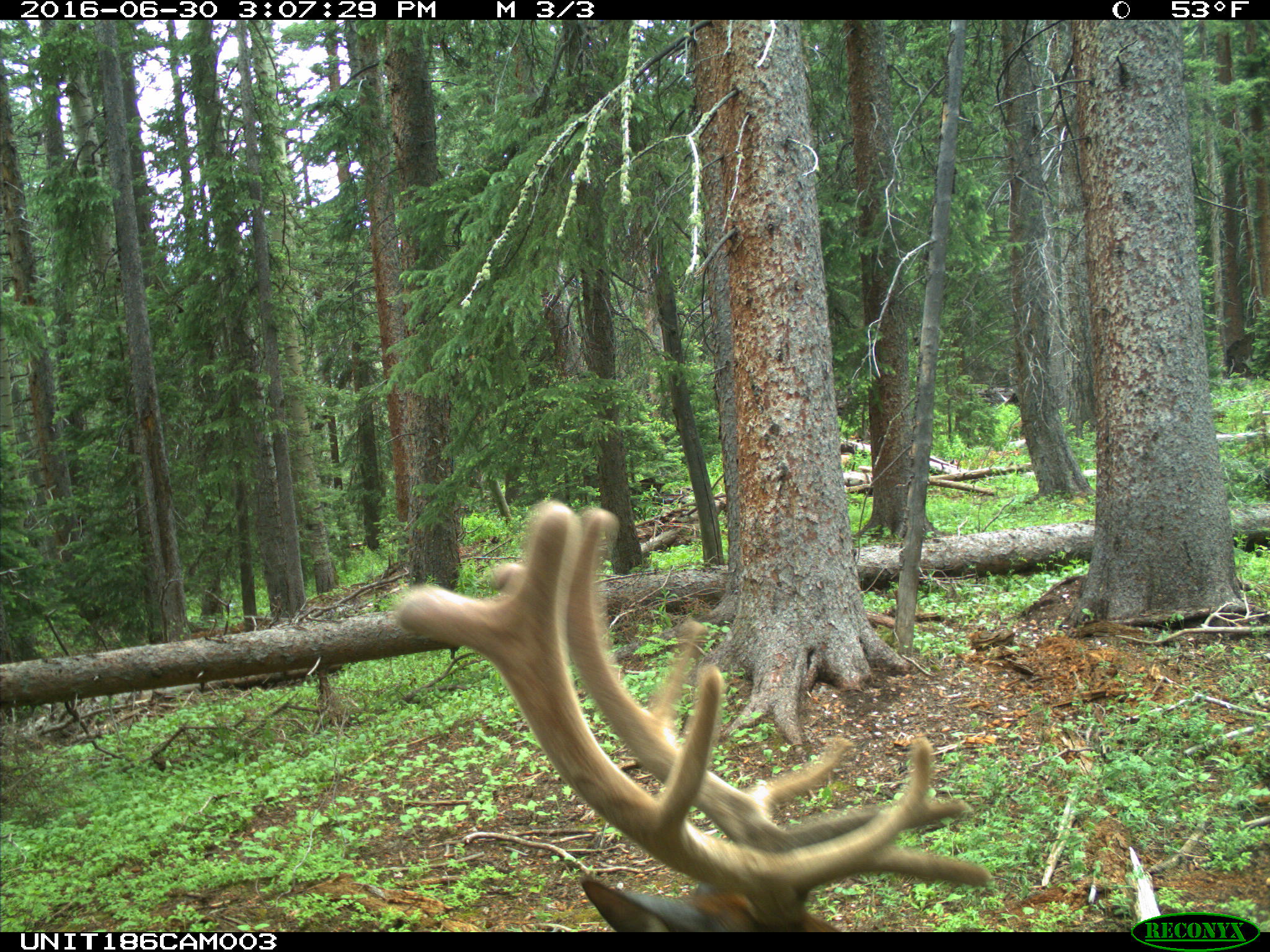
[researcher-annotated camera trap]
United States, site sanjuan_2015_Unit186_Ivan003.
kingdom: Animalia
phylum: Chordata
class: Mammalia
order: Artiodactyla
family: Cervidae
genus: Cervus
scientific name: Cervus elaphus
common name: red deer